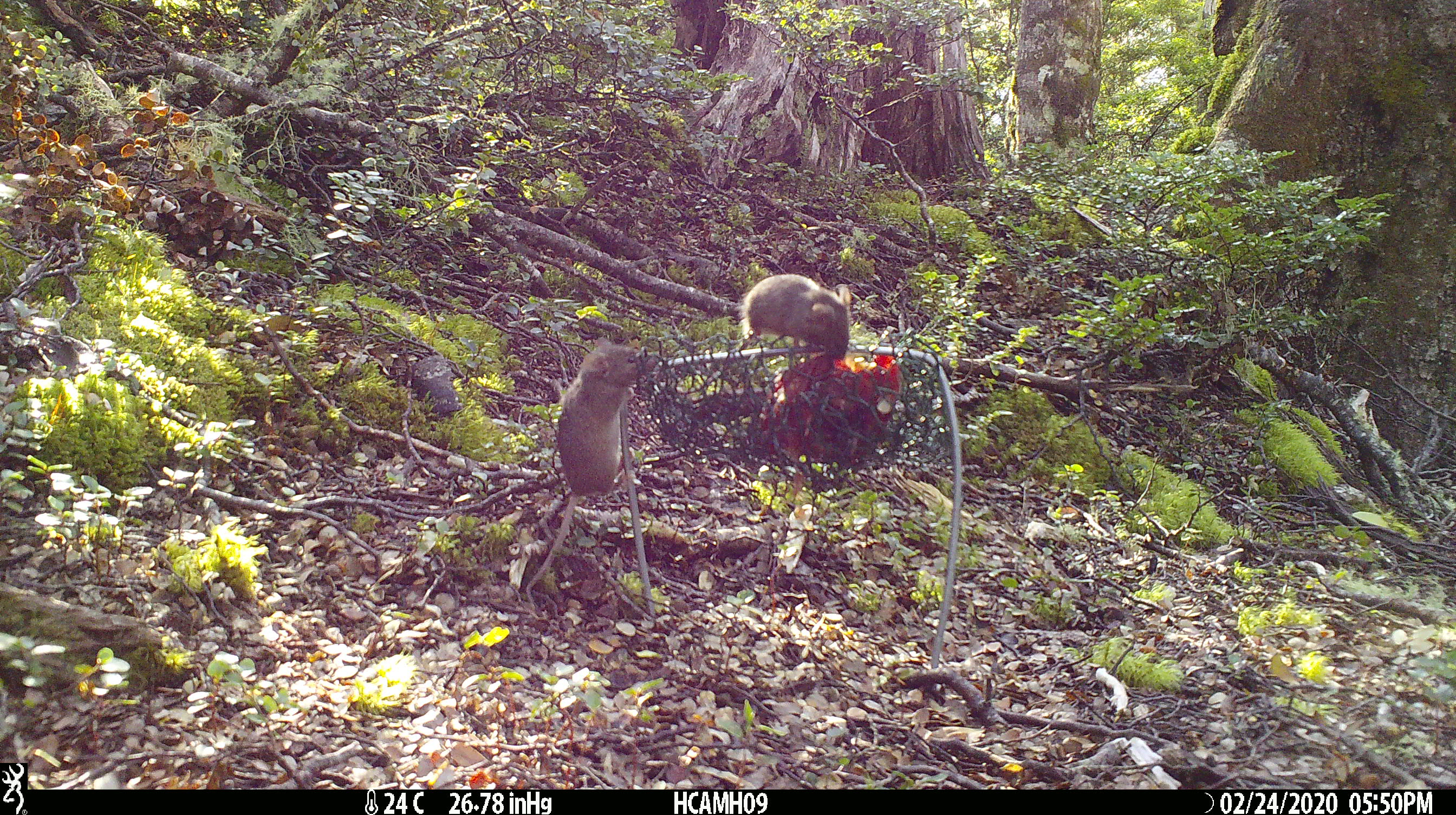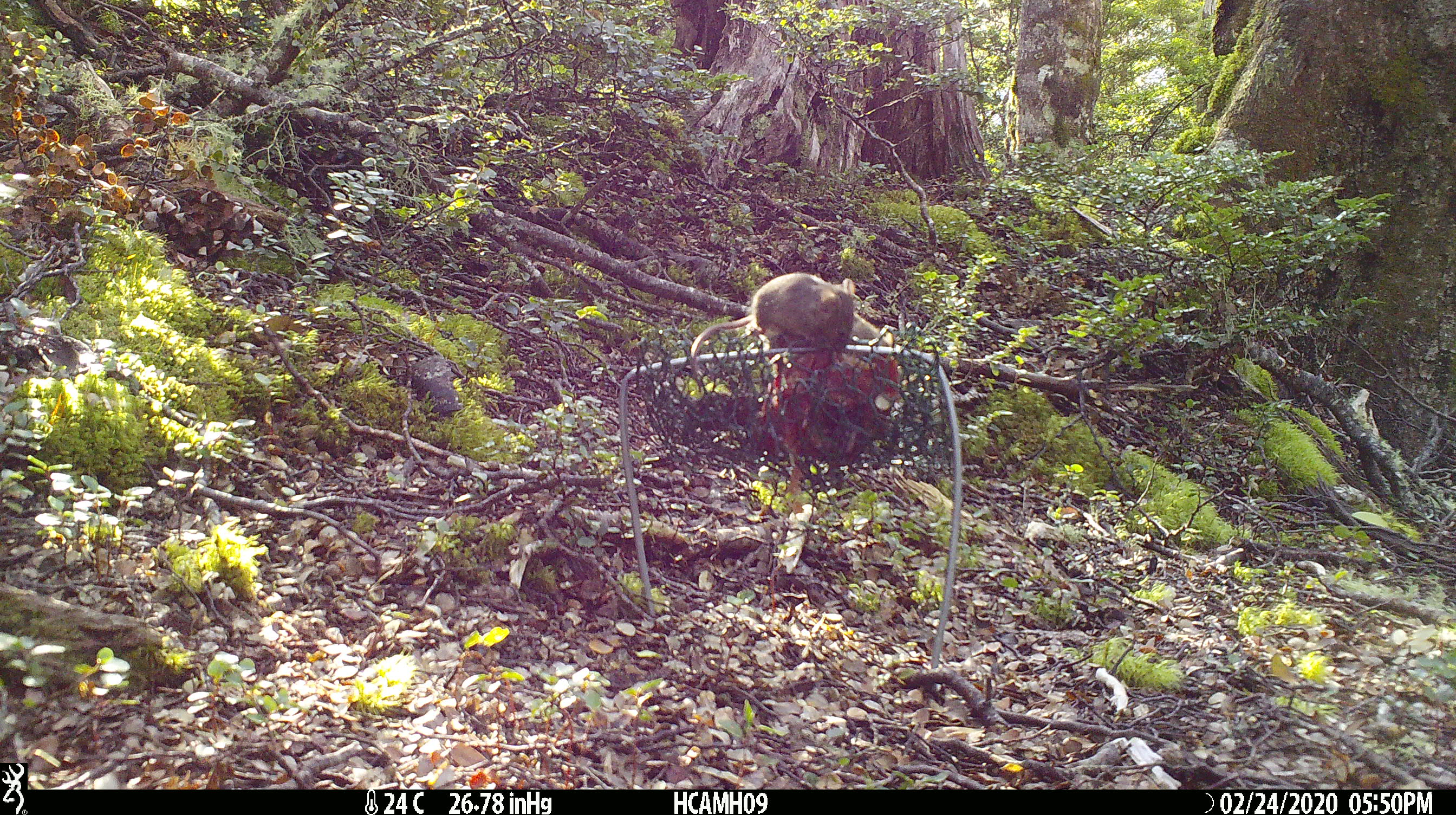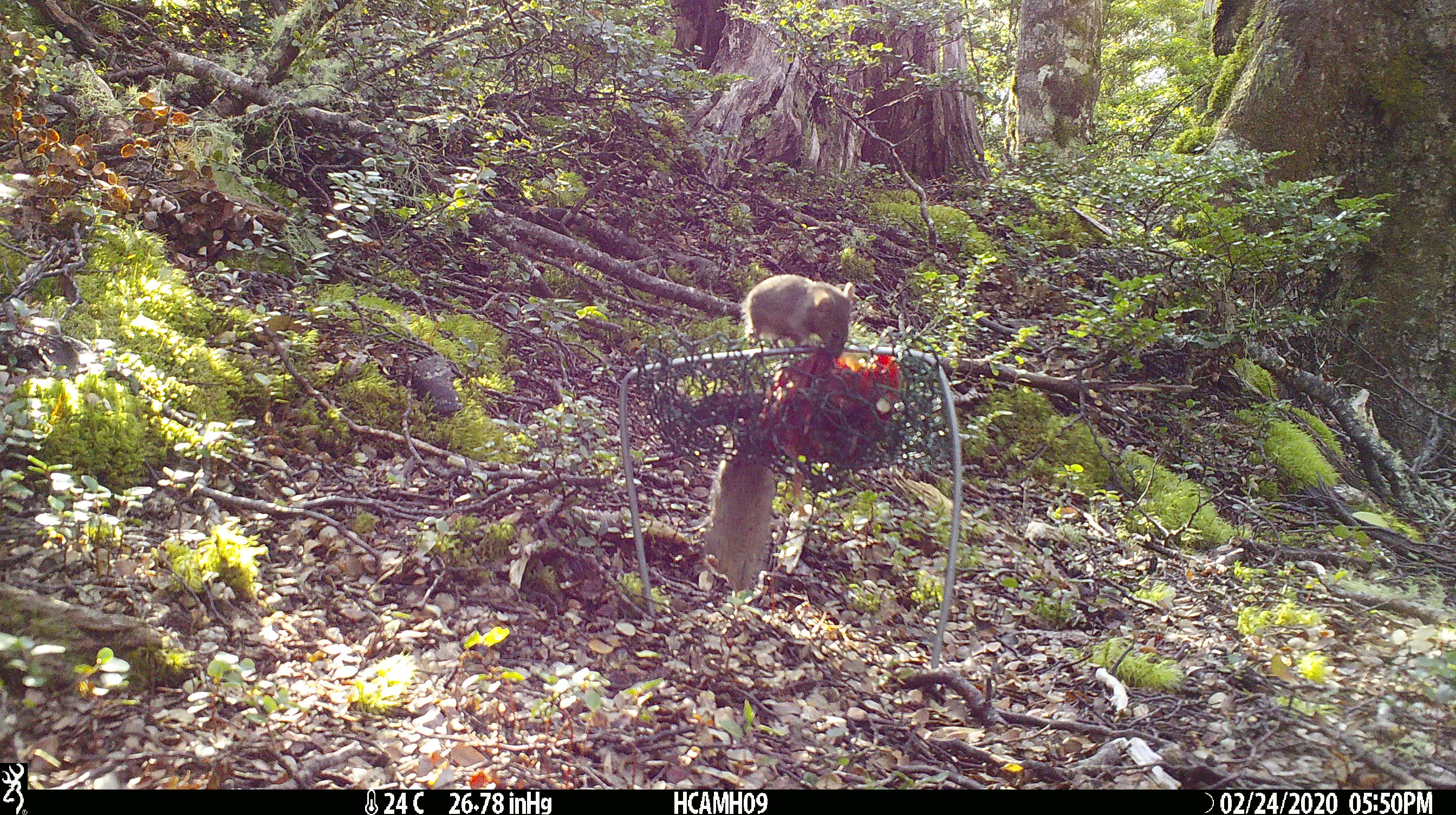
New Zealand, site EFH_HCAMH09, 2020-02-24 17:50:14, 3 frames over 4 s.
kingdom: Animalia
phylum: Chordata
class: Mammalia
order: Rodentia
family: Muridae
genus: Mus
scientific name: Mus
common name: mouse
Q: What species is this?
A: Mouse (Mus).